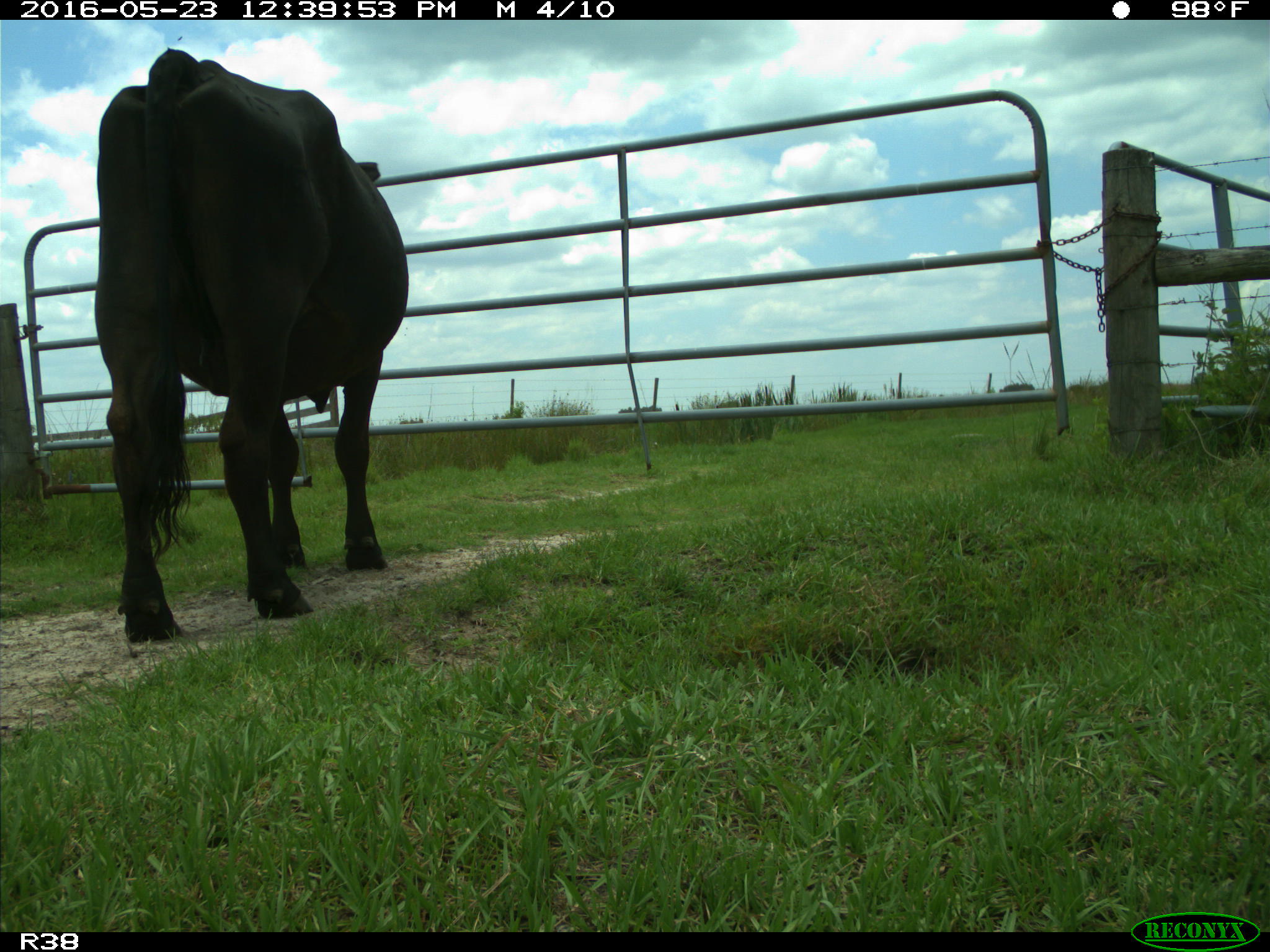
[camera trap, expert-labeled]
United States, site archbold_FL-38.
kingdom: Animalia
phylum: Chordata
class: Mammalia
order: Artiodactyla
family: Bovidae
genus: Bos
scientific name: Bos taurus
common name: domestic cow